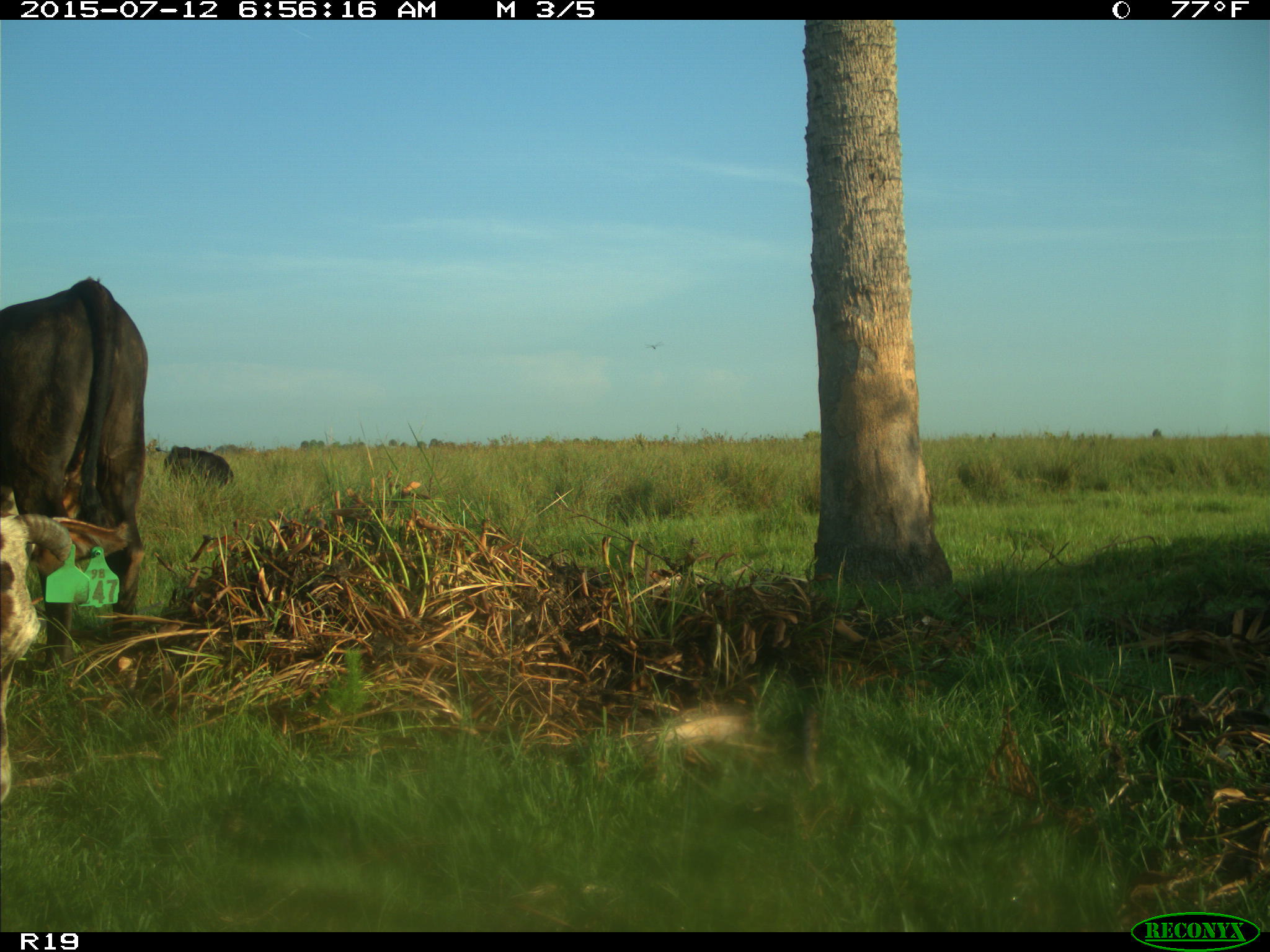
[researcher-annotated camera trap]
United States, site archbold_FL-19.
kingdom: Animalia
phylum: Chordata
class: Mammalia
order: Artiodactyla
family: Bovidae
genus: Bos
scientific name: Bos taurus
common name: domestic cow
Bos taurus (domestic cow).